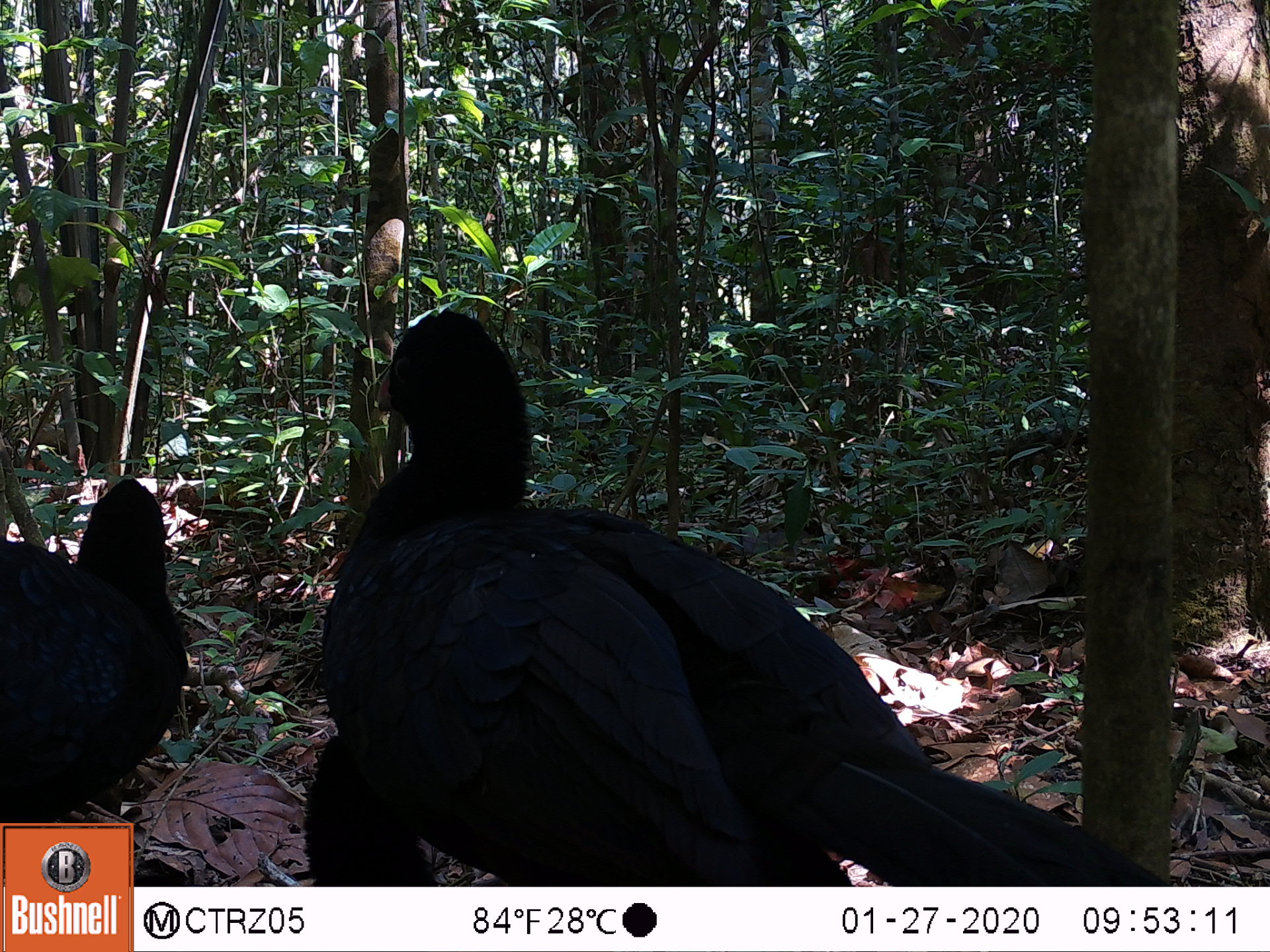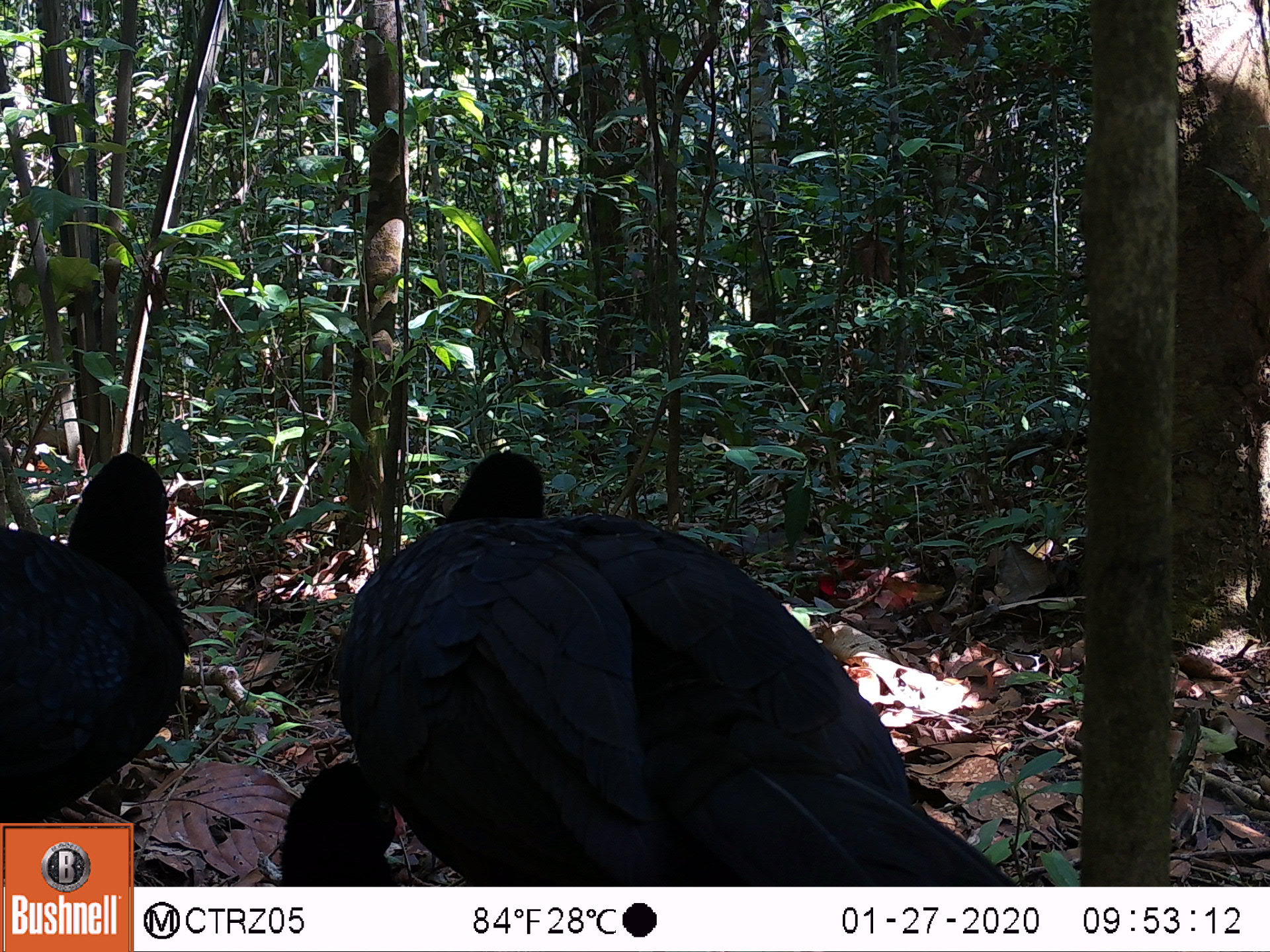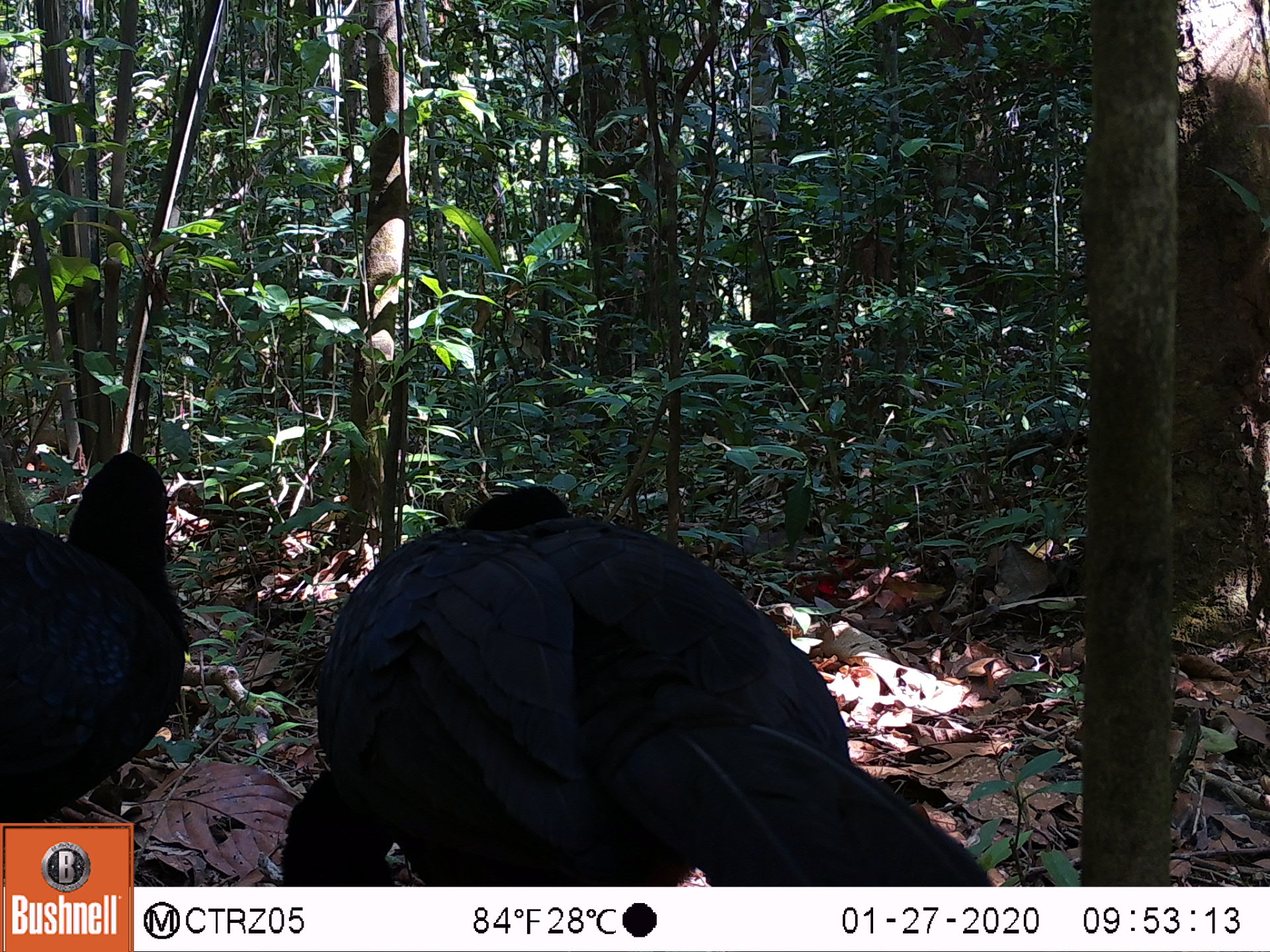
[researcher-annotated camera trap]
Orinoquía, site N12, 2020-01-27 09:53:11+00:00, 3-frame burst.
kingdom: Animalia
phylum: Chordata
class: Aves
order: Galliformes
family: Cracidae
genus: Mitu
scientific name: Mitu salvini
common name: salvin's currasow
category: salvins curassow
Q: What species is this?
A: Salvins curassow (salvin's currasow) (Mitu salvini).